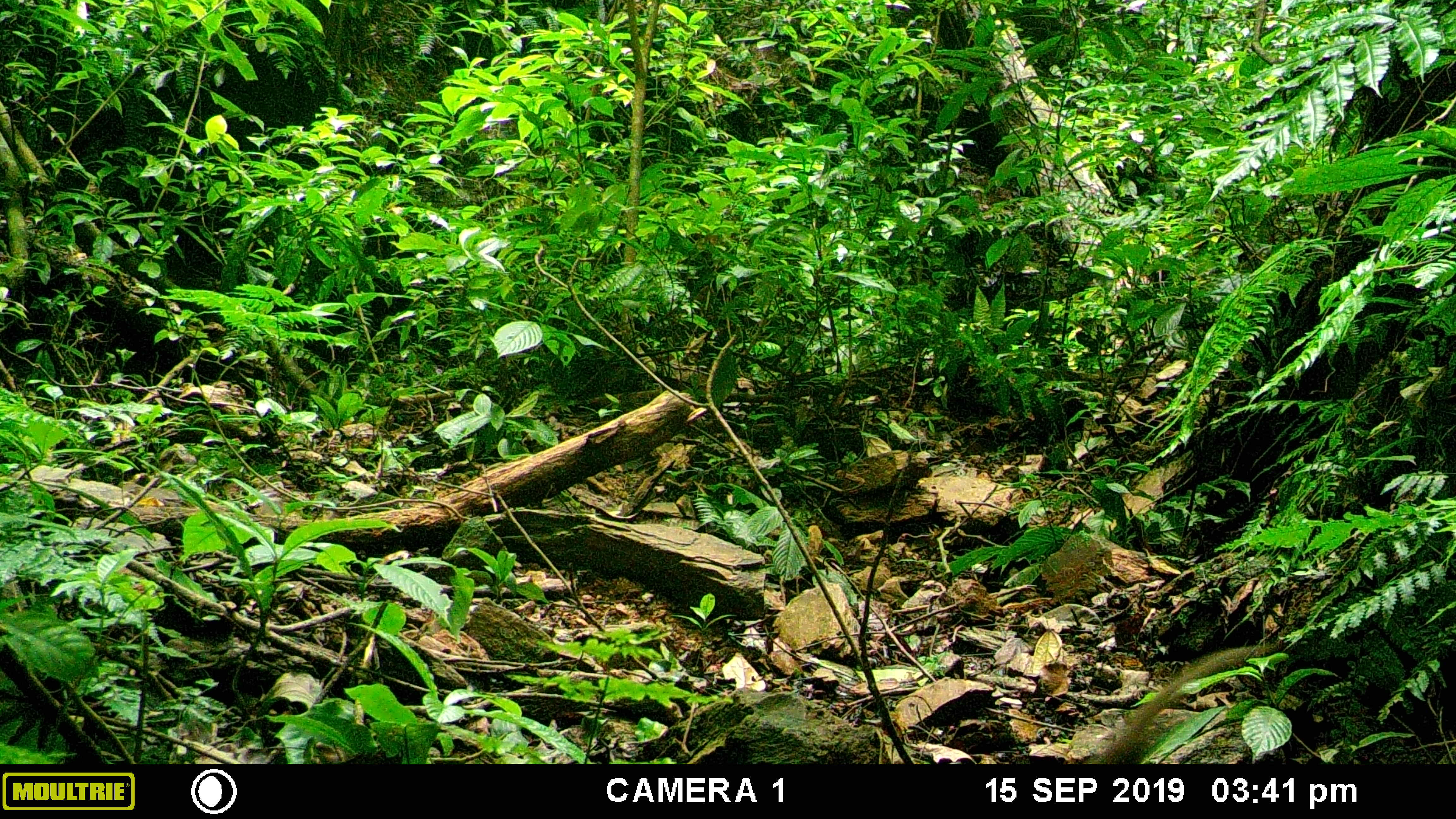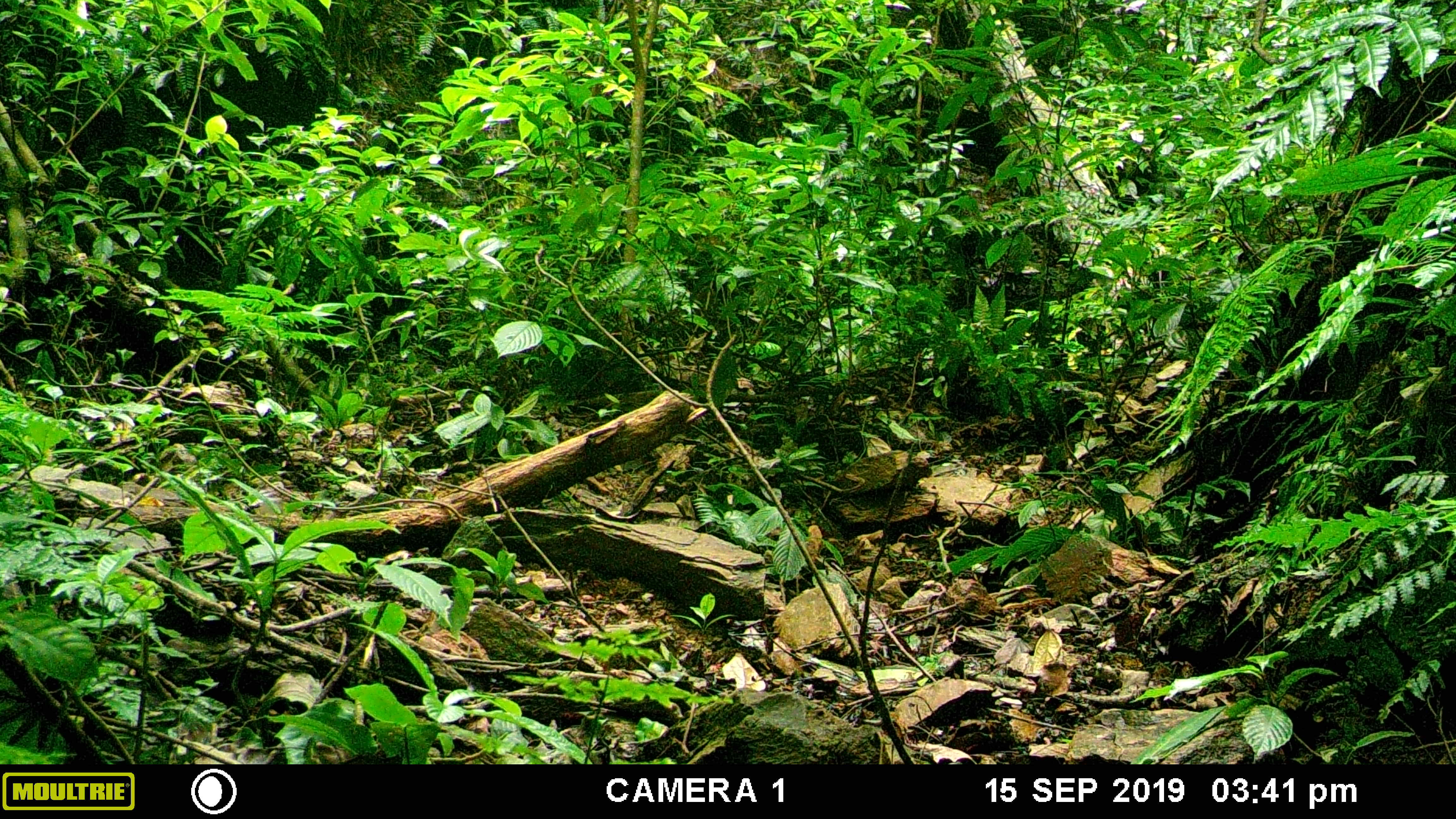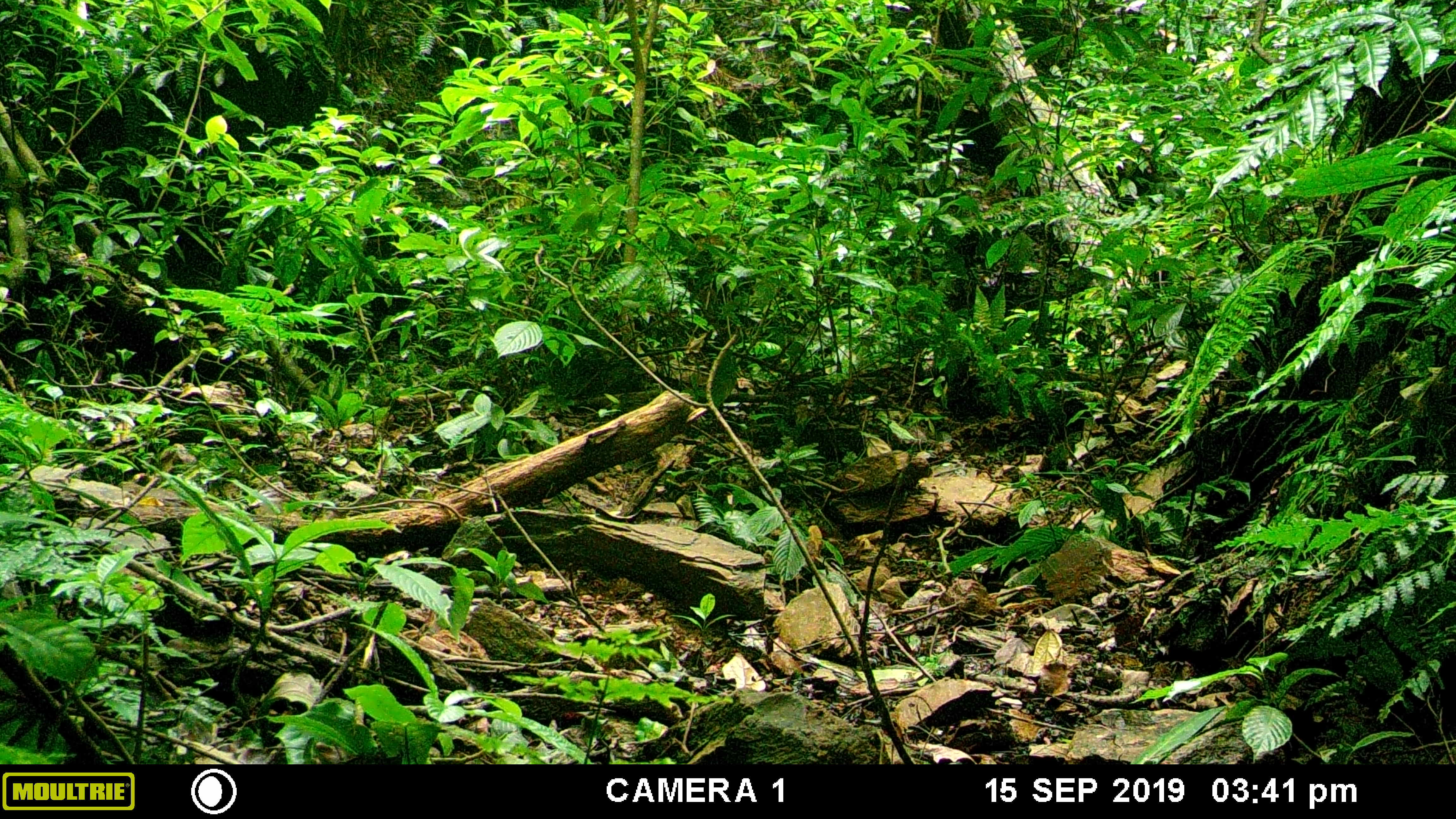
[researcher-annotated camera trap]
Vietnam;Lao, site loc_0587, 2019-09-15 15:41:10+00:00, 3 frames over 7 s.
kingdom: Animalia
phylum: Chordata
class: Mammalia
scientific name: Mammalia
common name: mammal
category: unidentified small mammal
Unidentified small mammal (mammal) (Mammalia). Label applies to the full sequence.